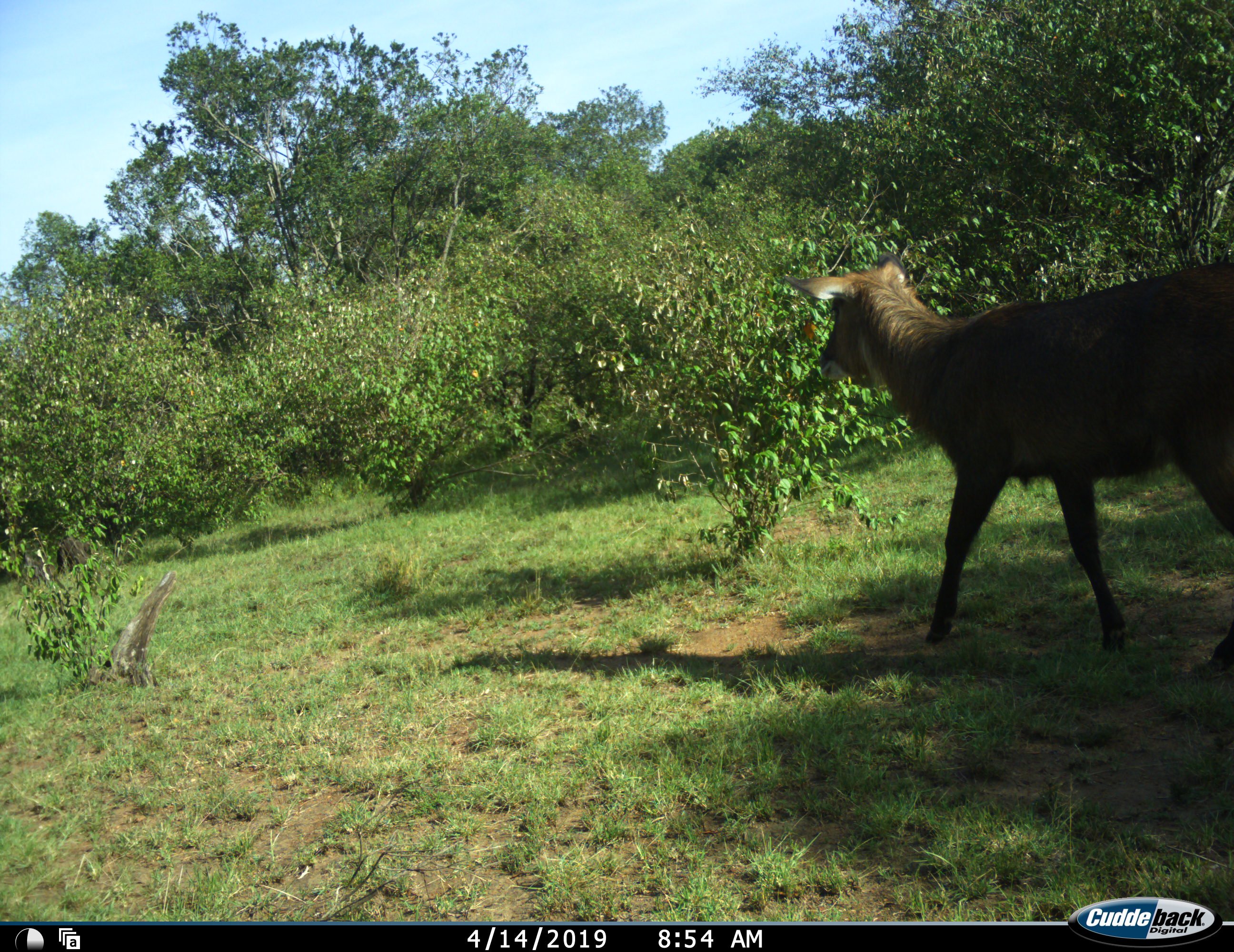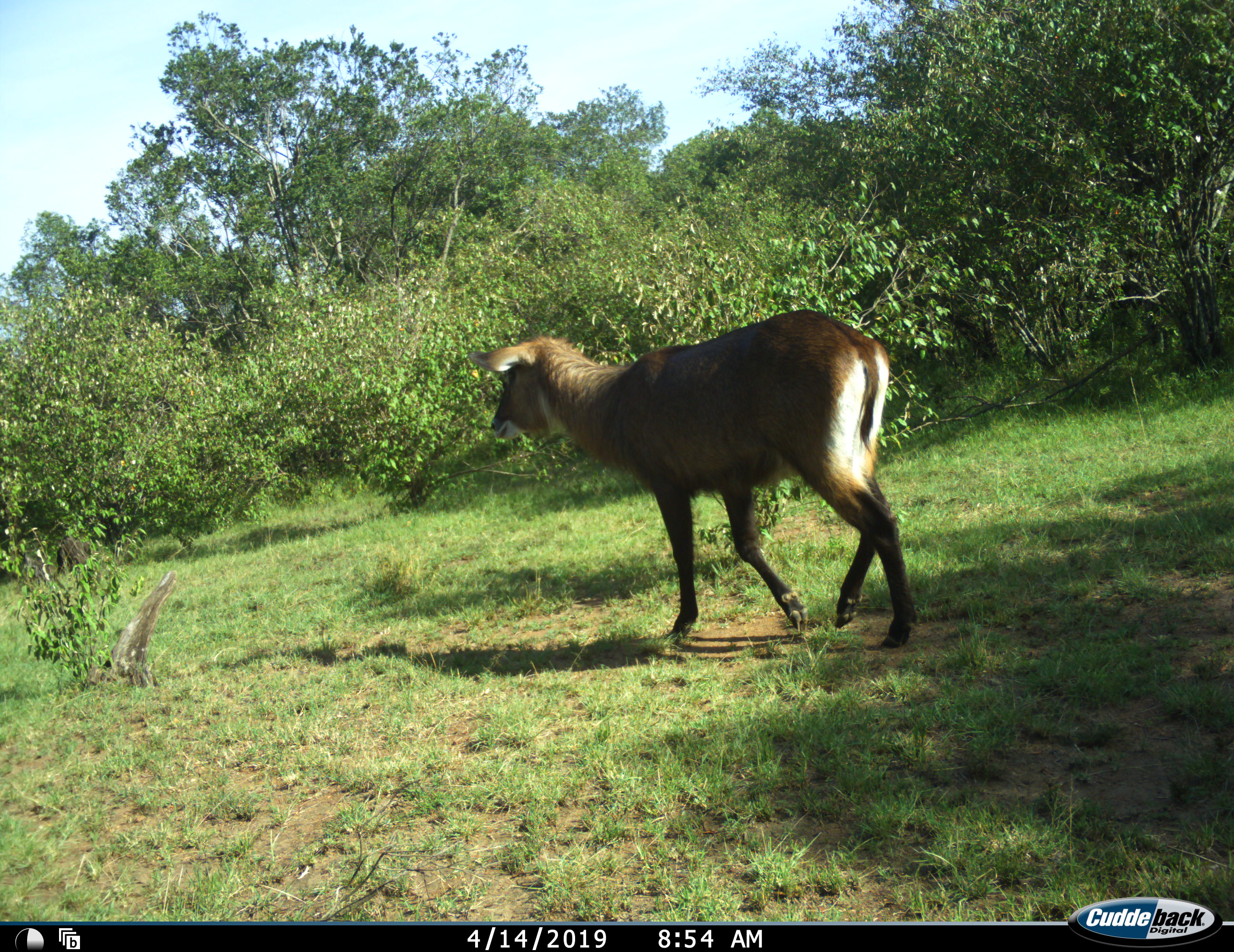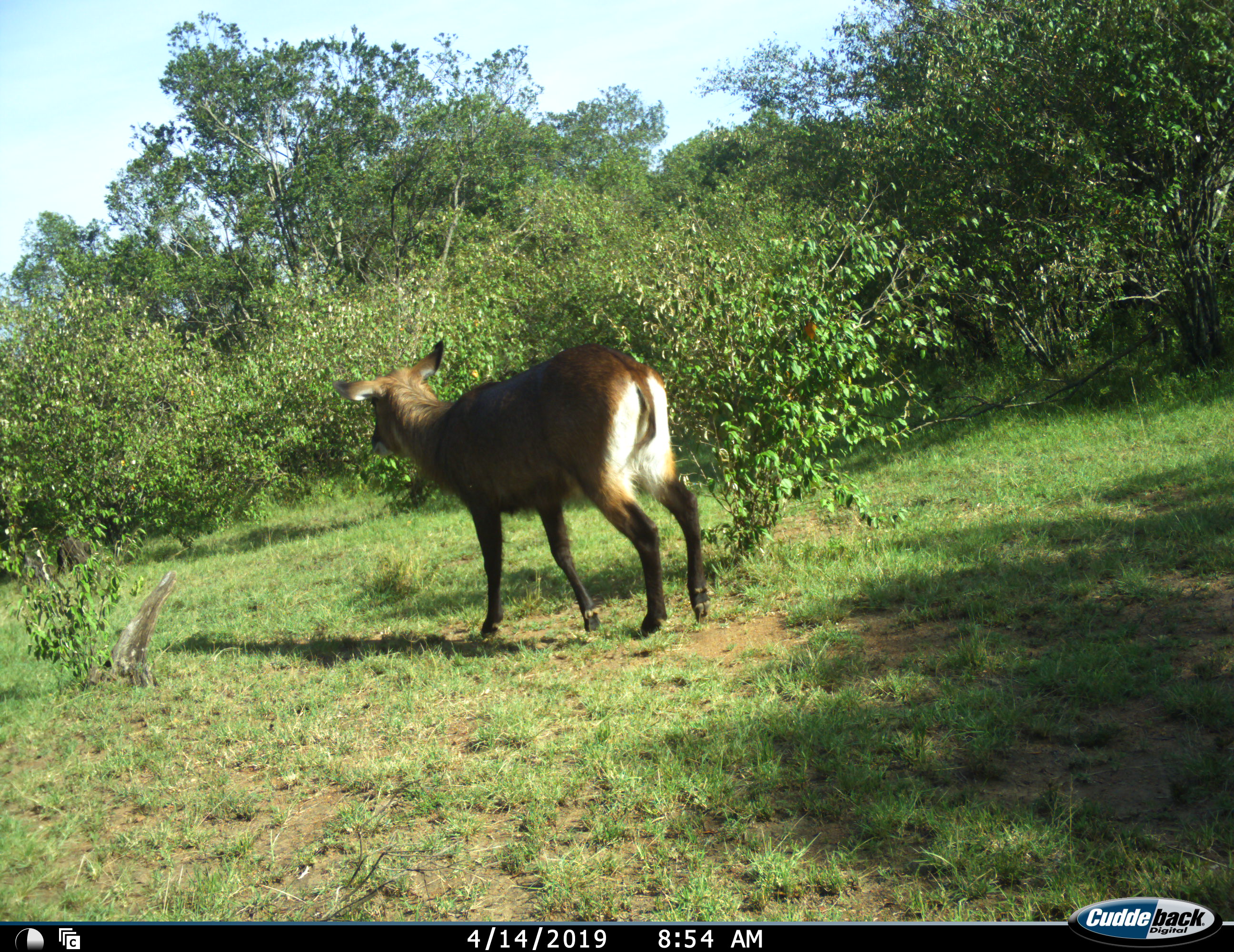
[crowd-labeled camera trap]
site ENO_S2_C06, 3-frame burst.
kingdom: Animalia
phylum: Chordata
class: Mammalia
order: Artiodactyla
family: Bovidae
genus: Kobus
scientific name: Kobus ellipsiprymnus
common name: waterbuck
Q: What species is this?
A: Waterbuck (Kobus ellipsiprymnus).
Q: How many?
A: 1.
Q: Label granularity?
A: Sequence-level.